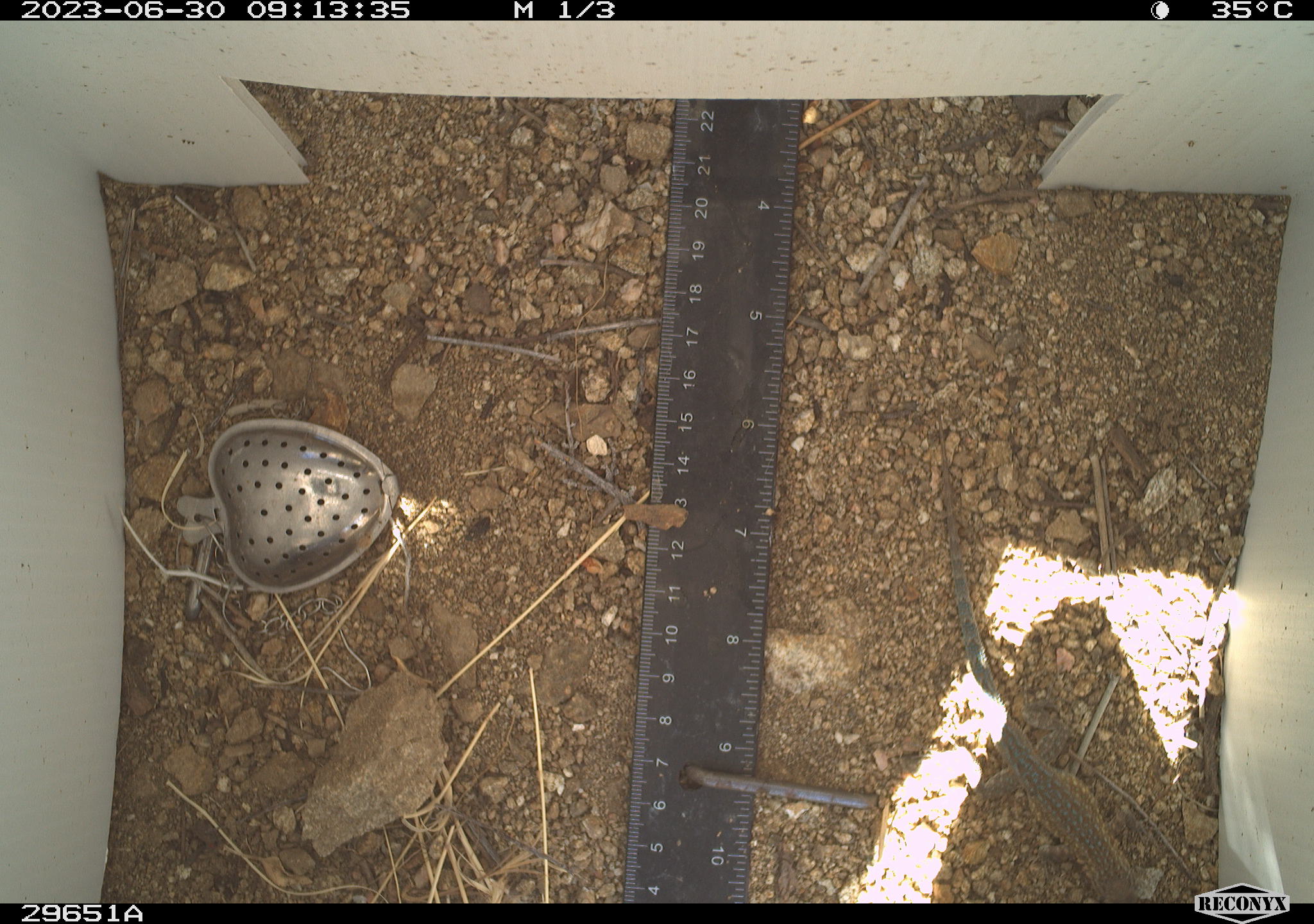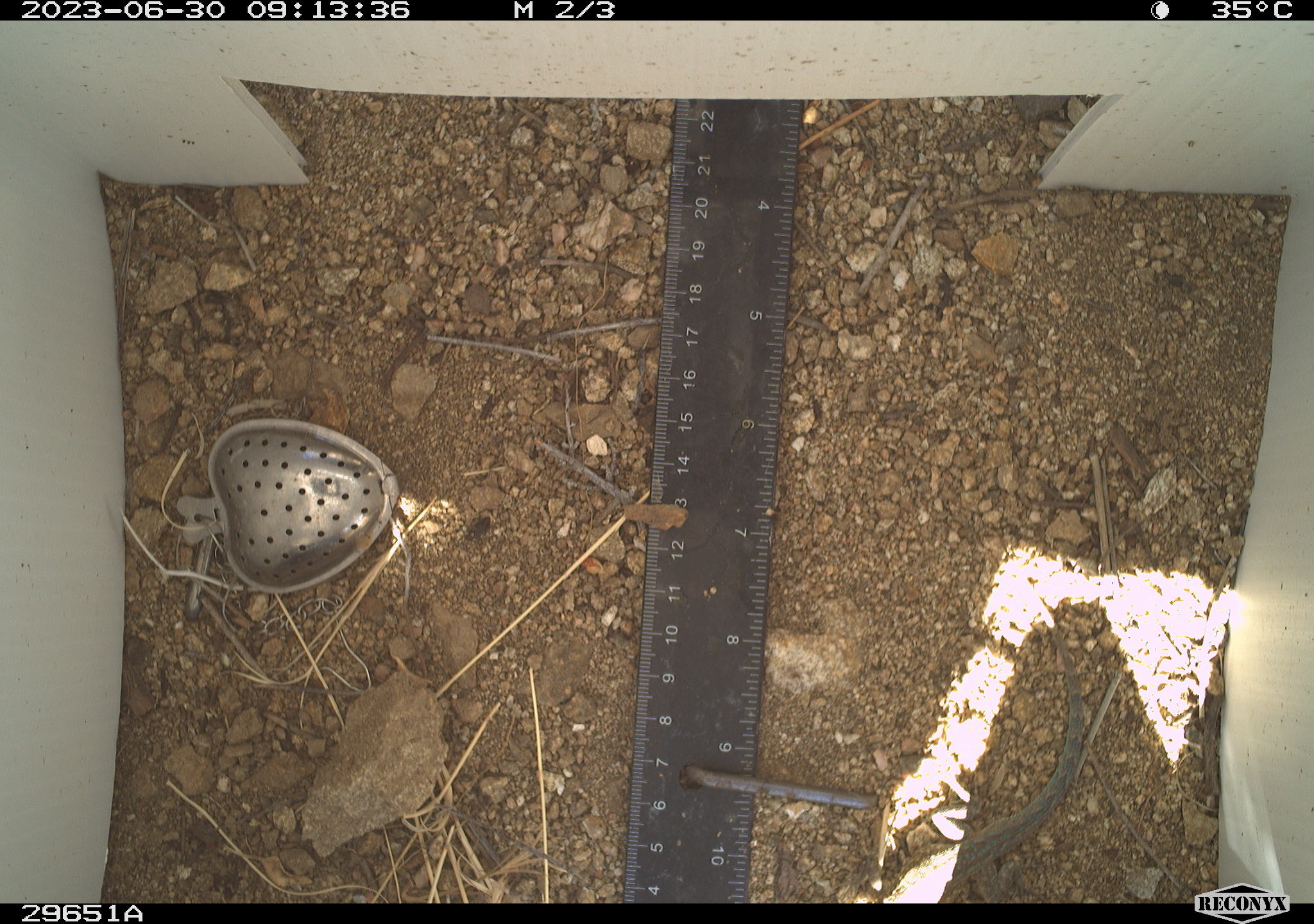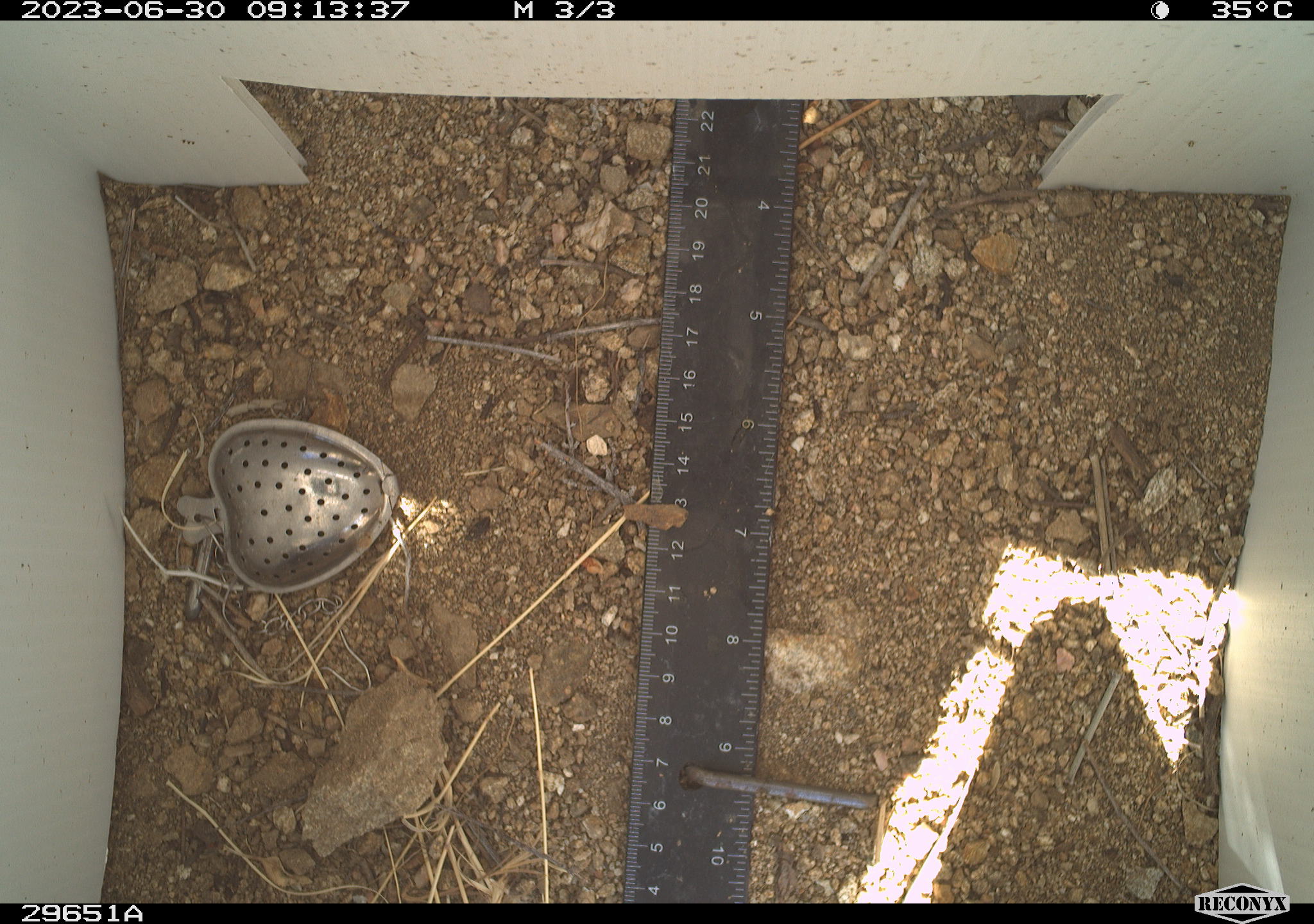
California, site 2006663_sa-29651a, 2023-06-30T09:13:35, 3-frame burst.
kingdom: Animalia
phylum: Chordata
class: Reptilia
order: Squamata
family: Phrynosomatidae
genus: Uta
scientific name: Uta stansburiana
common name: common side-blotched lizard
Common side-blotched lizard (Uta stansburiana).